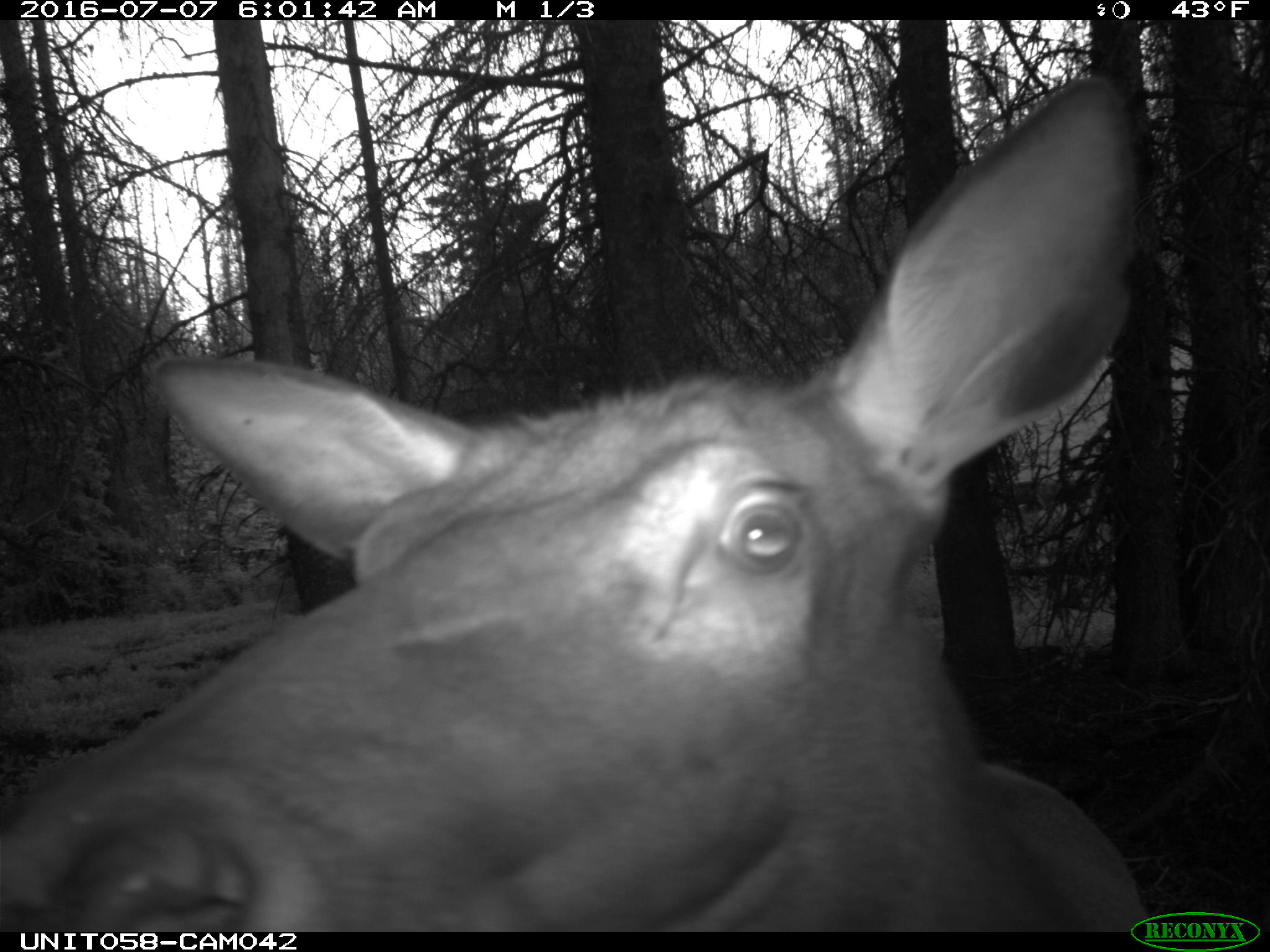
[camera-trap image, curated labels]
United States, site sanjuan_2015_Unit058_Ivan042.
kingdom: Animalia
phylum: Chordata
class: Mammalia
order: Artiodactyla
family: Cervidae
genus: Cervus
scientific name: Cervus elaphus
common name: red deer